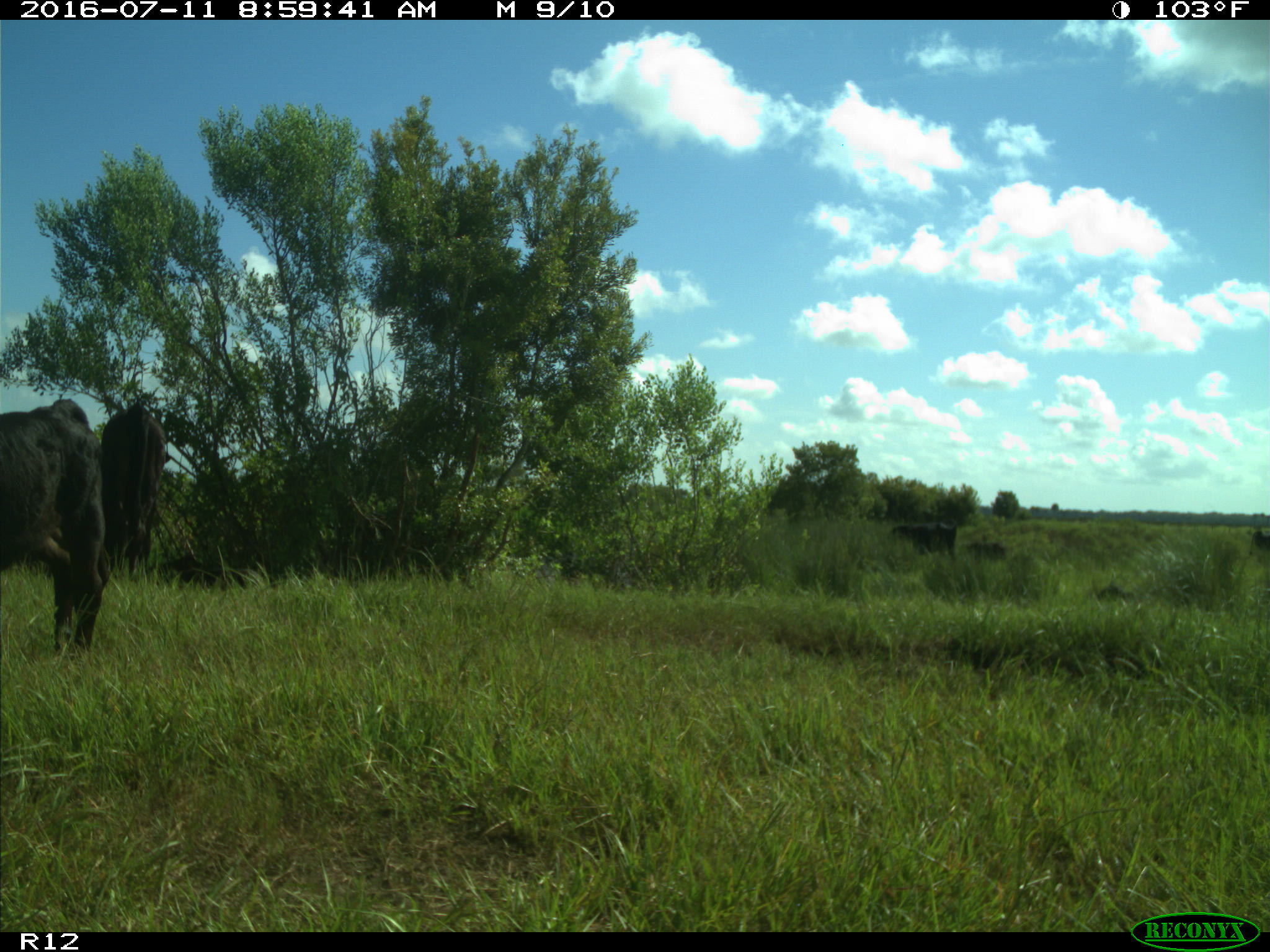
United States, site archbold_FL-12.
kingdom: Animalia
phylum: Chordata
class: Mammalia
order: Artiodactyla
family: Bovidae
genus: Bos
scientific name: Bos taurus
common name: domestic cow